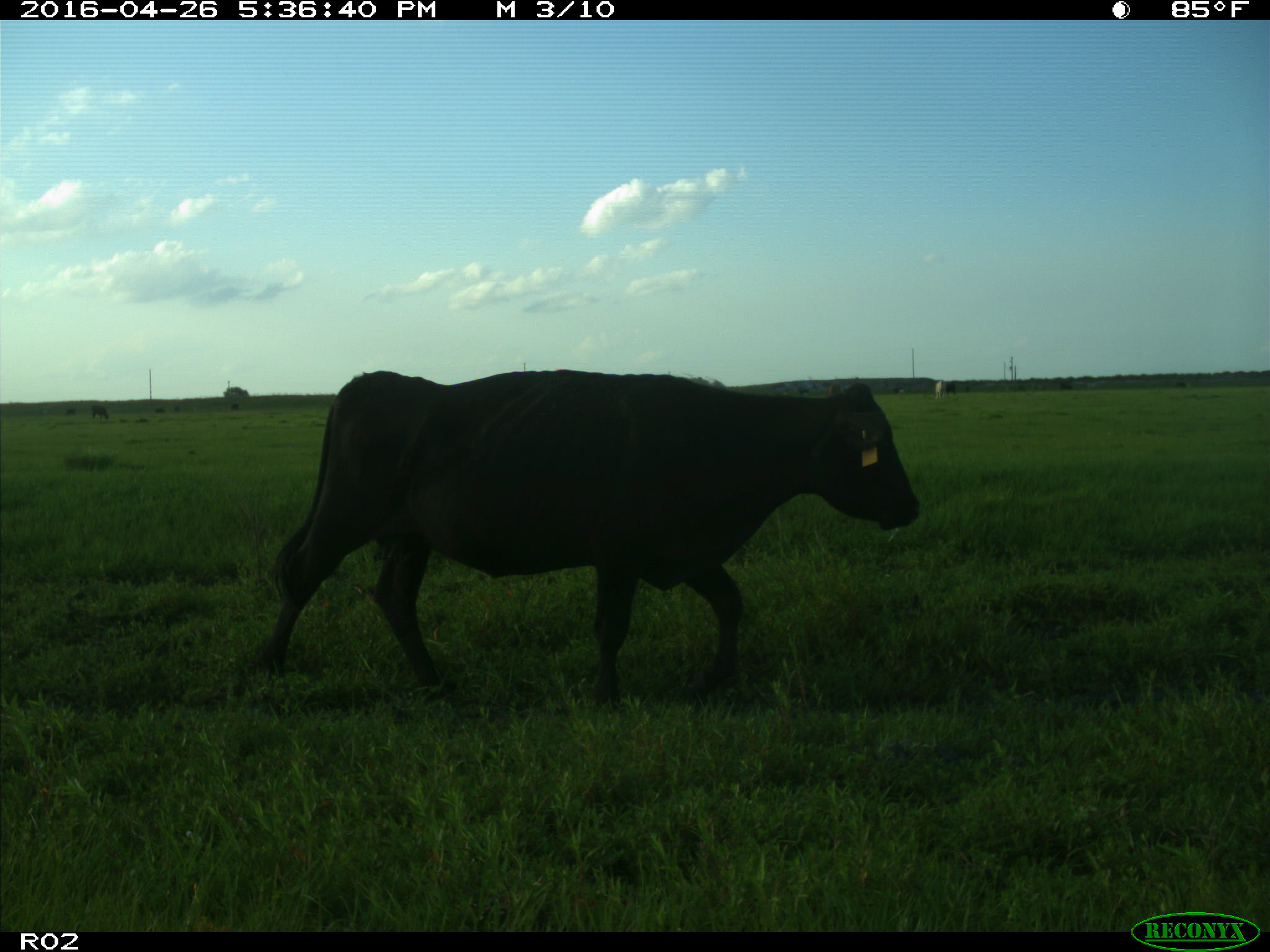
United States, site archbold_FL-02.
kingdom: Animalia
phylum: Chordata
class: Mammalia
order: Artiodactyla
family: Bovidae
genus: Bos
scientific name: Bos taurus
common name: domestic cow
Bos taurus (domestic cow).